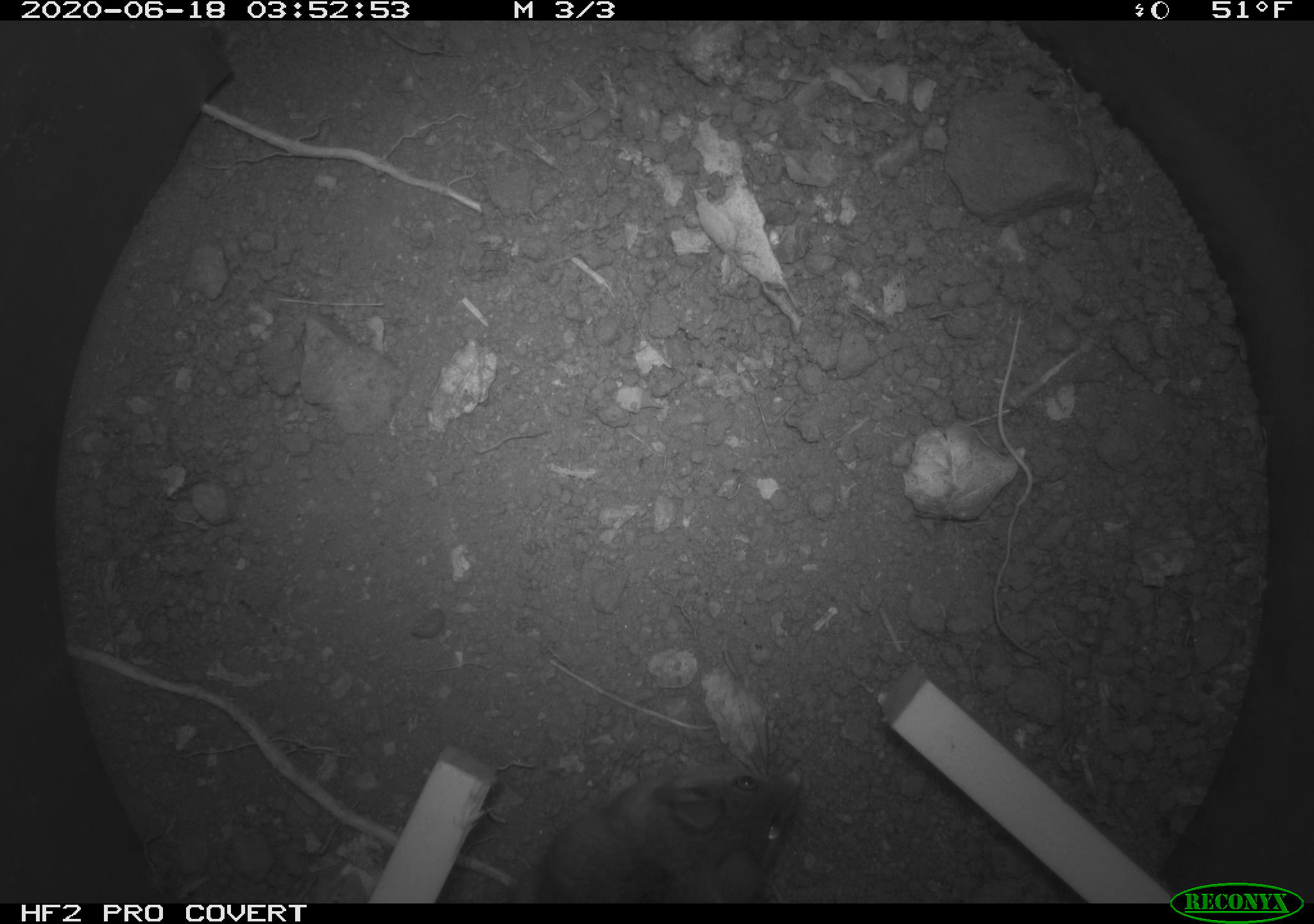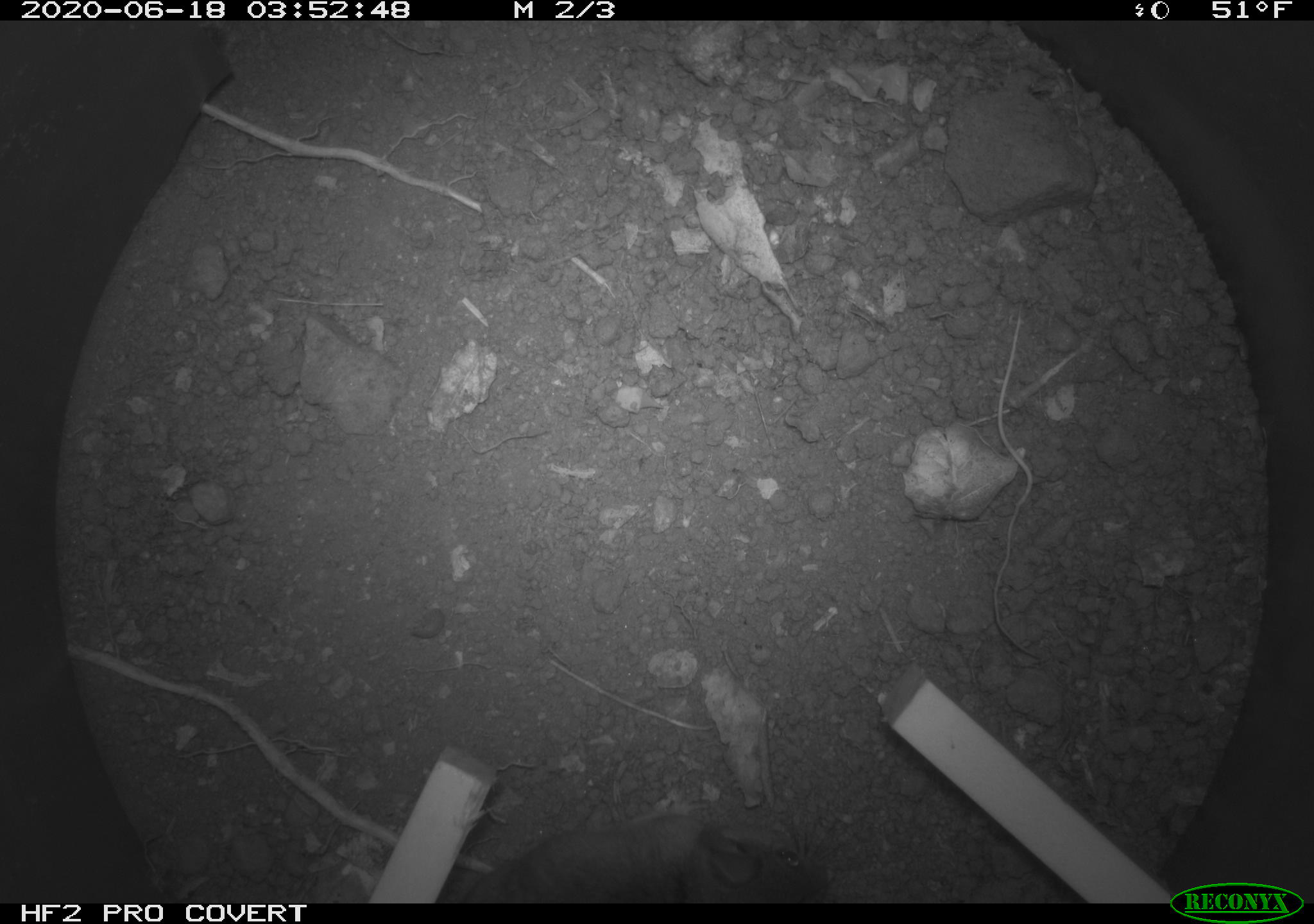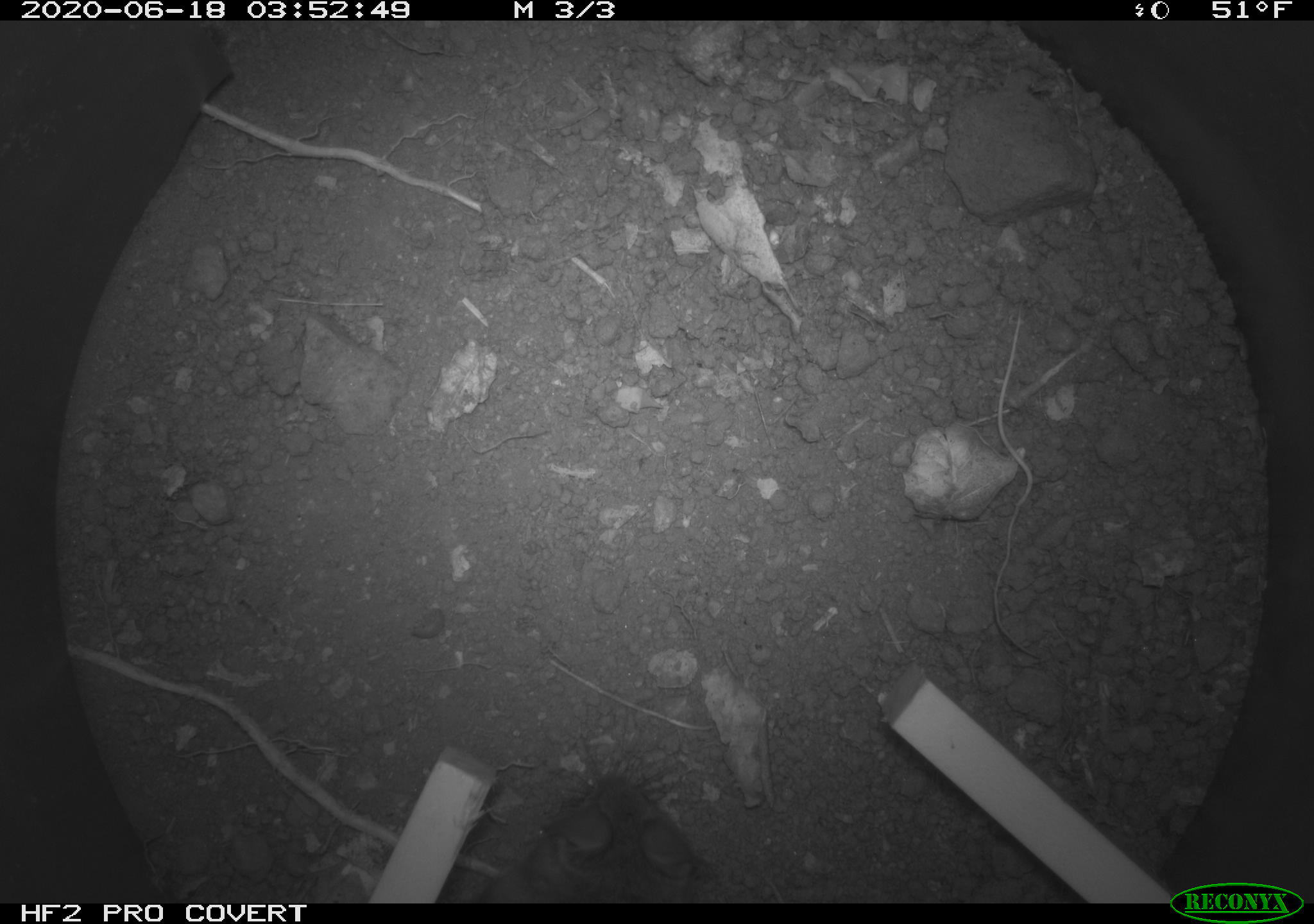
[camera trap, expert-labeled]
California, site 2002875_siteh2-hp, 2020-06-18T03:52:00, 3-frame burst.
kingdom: Animalia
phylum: Chordata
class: Mammalia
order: Rodentia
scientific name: Rodentia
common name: mouse species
Mouse species (Rodentia).